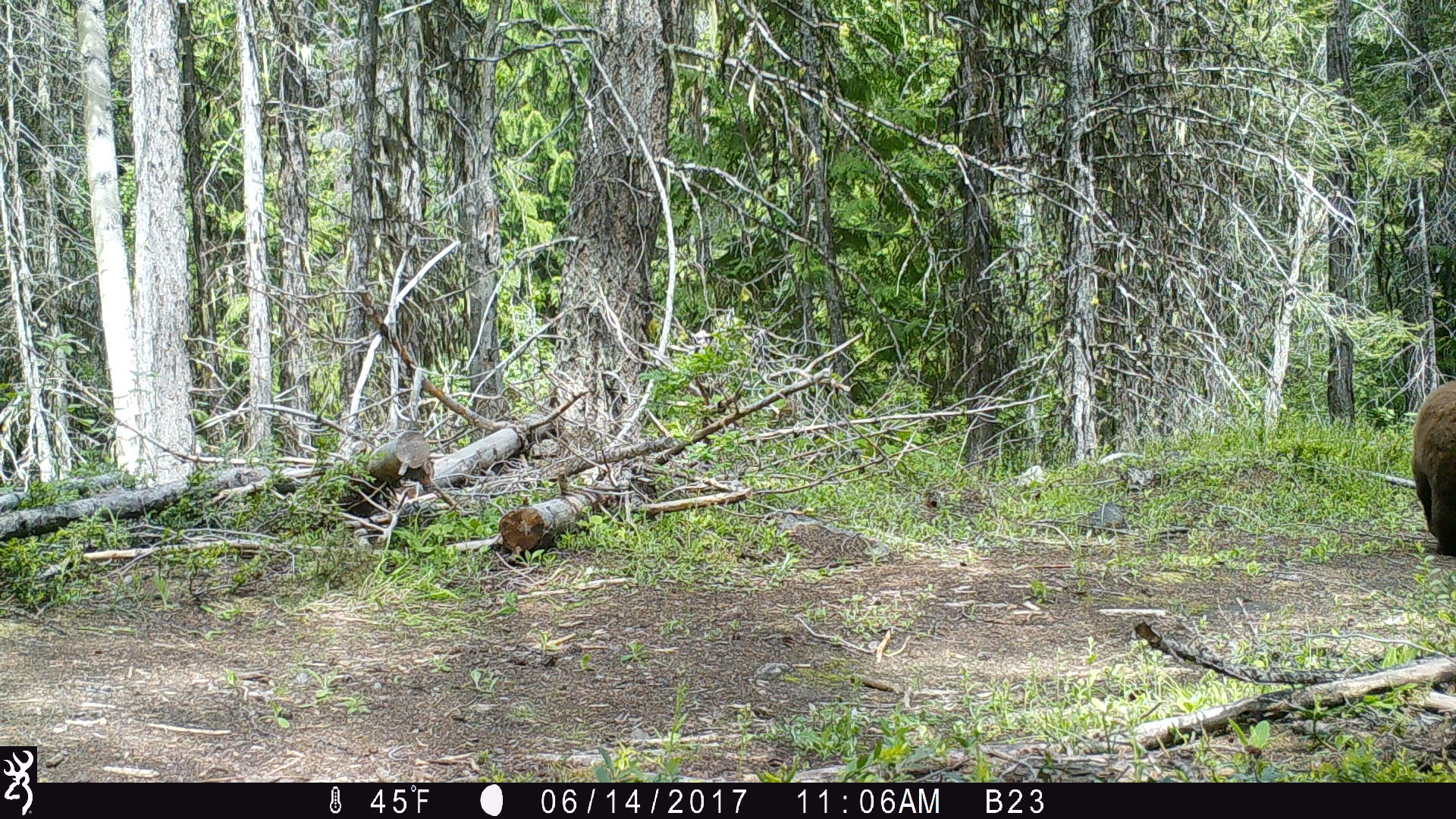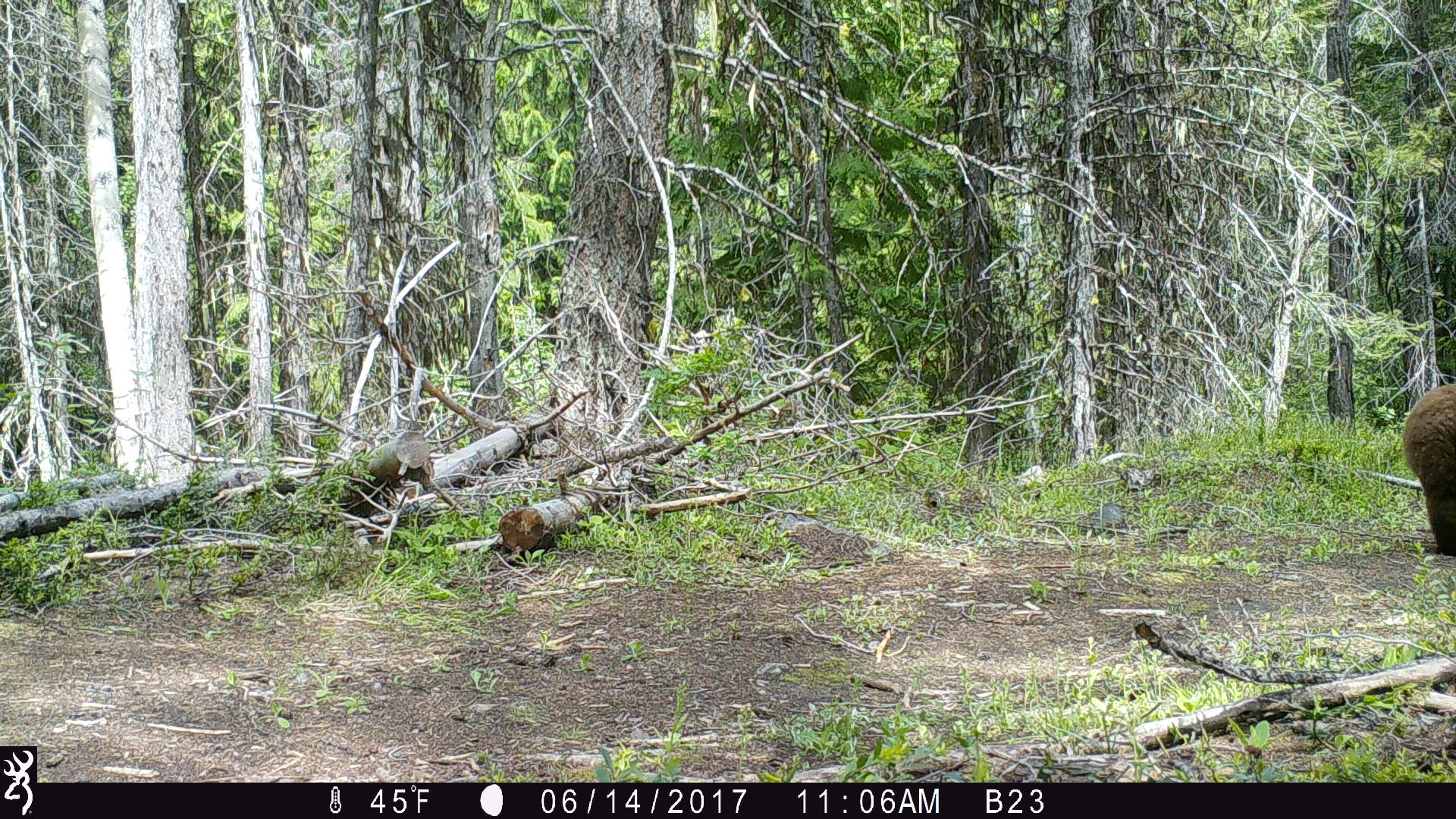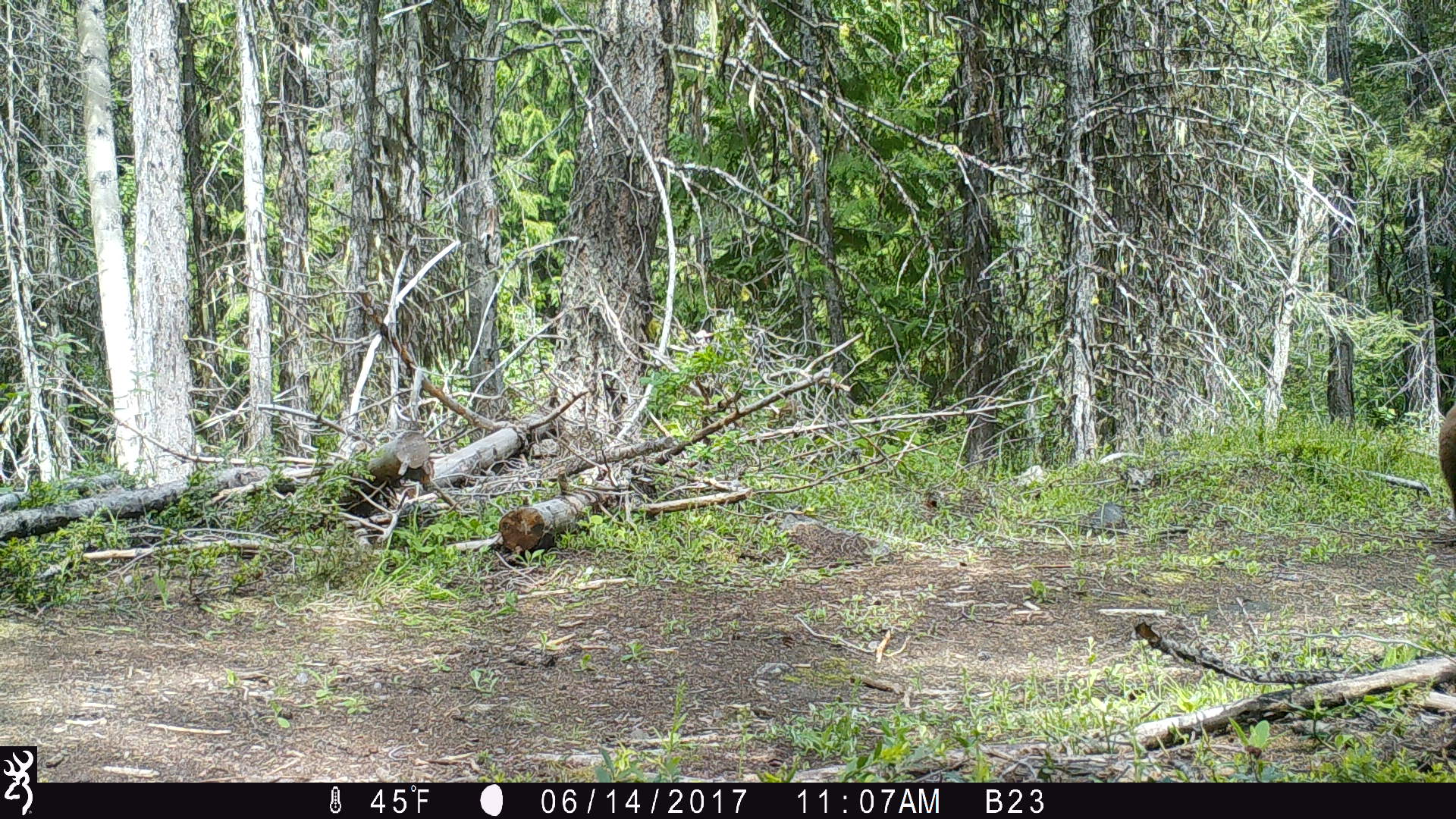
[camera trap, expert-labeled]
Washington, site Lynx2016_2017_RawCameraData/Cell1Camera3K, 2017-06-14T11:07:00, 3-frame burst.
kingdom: Animalia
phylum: Chordata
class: Mammalia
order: Carnivora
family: Ursidae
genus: Ursus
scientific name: Ursus americanus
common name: american black bear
Ursus americanus (american black bear). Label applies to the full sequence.